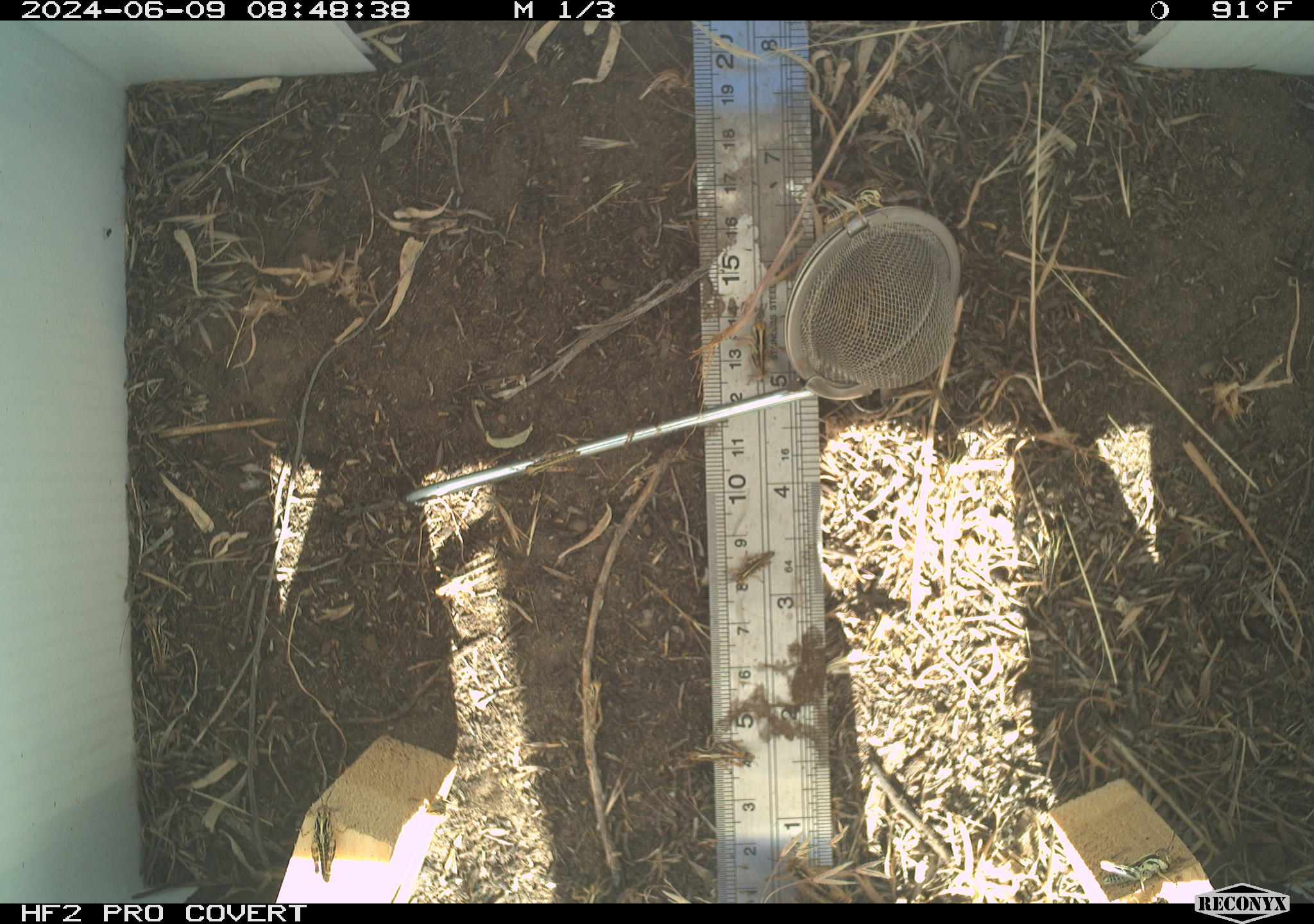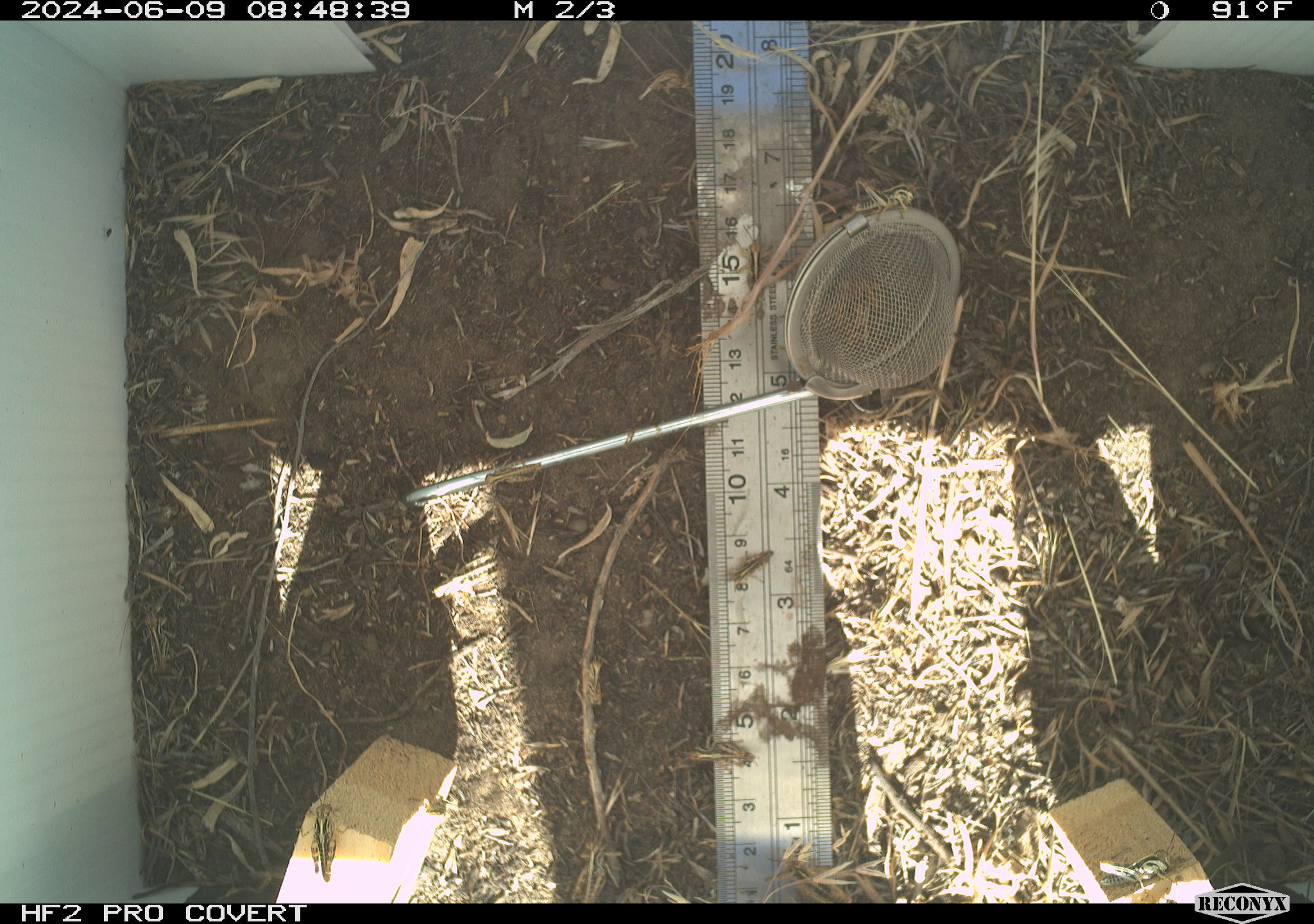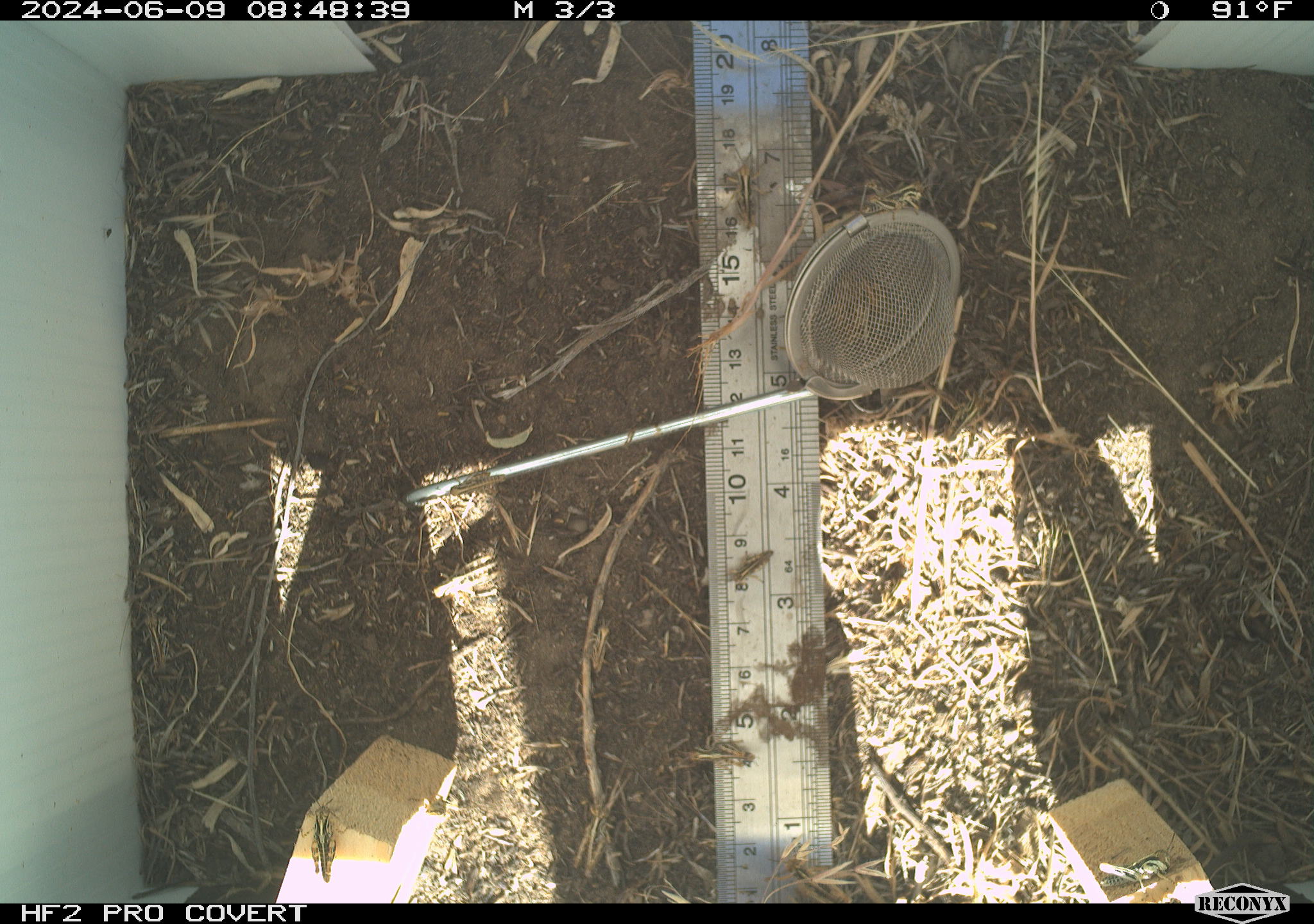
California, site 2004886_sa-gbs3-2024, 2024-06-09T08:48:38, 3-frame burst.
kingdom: Animalia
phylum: Arthropoda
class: Insecta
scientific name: Insecta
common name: insect